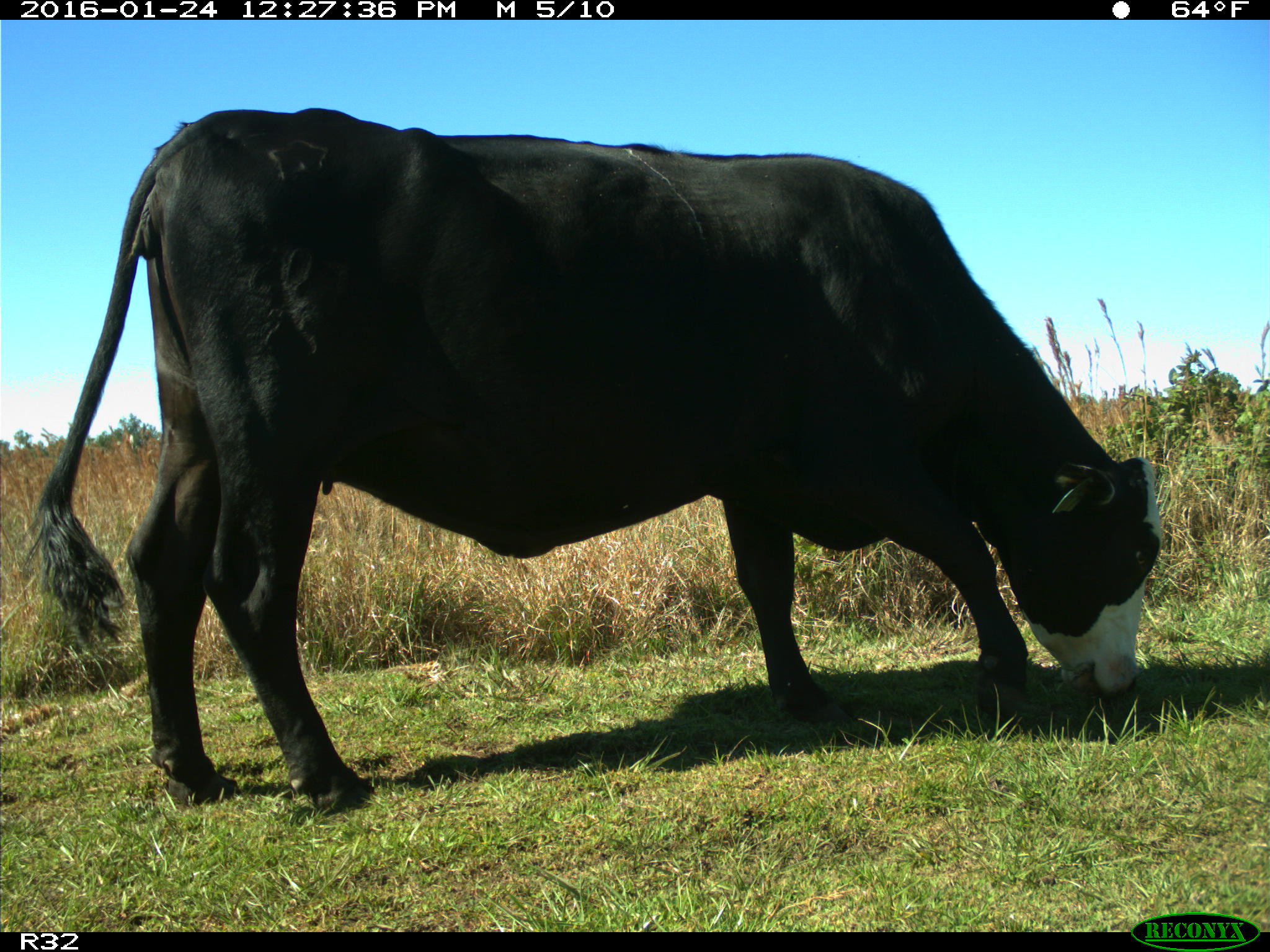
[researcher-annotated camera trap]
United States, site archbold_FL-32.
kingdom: Animalia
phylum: Chordata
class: Mammalia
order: Artiodactyla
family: Bovidae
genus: Bos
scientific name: Bos taurus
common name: domestic cow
Bos taurus (domestic cow).